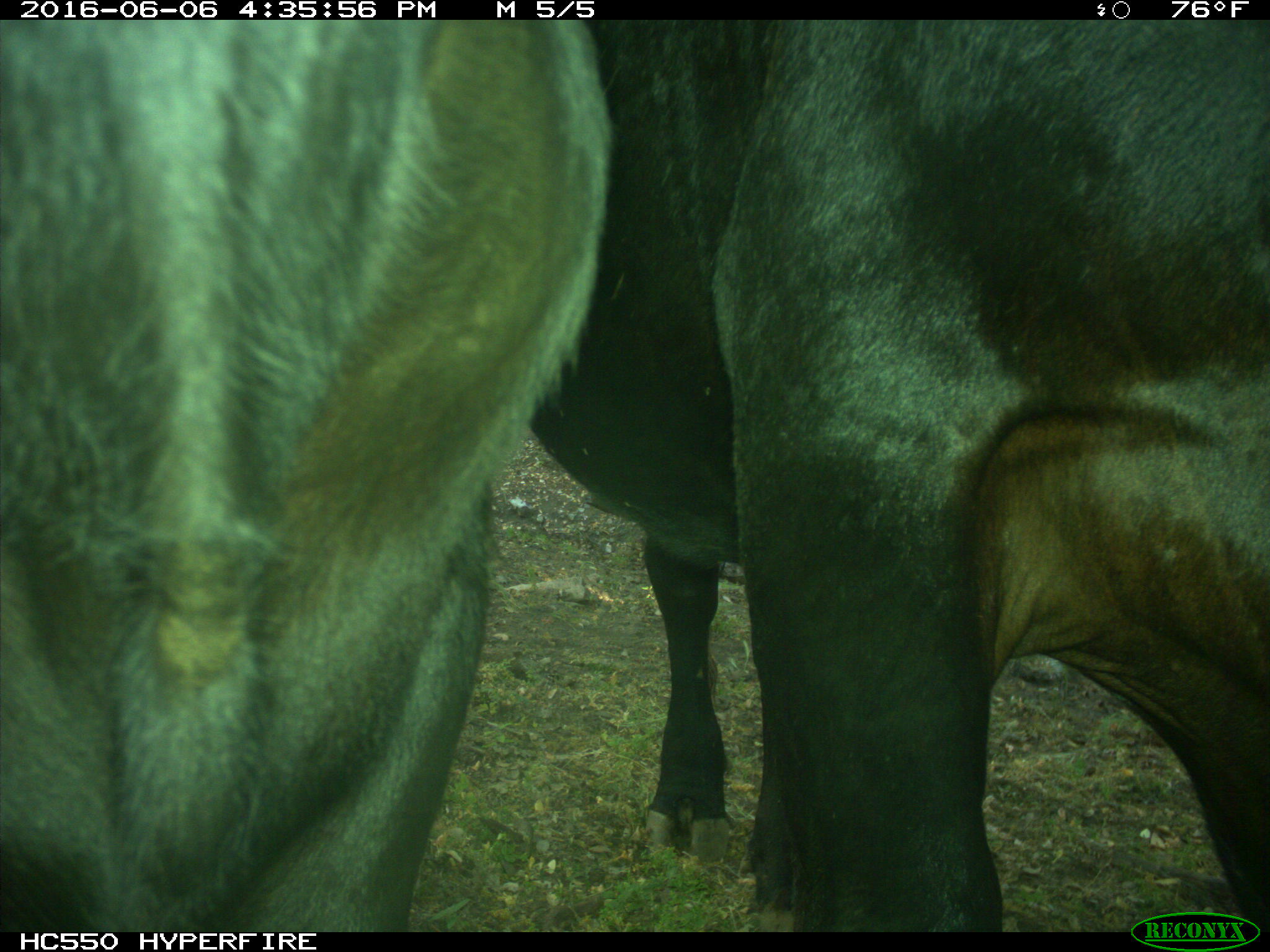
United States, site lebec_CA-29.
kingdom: Animalia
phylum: Chordata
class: Mammalia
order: Artiodactyla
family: Bovidae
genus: Bos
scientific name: Bos taurus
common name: domestic cow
Bos taurus (domestic cow).